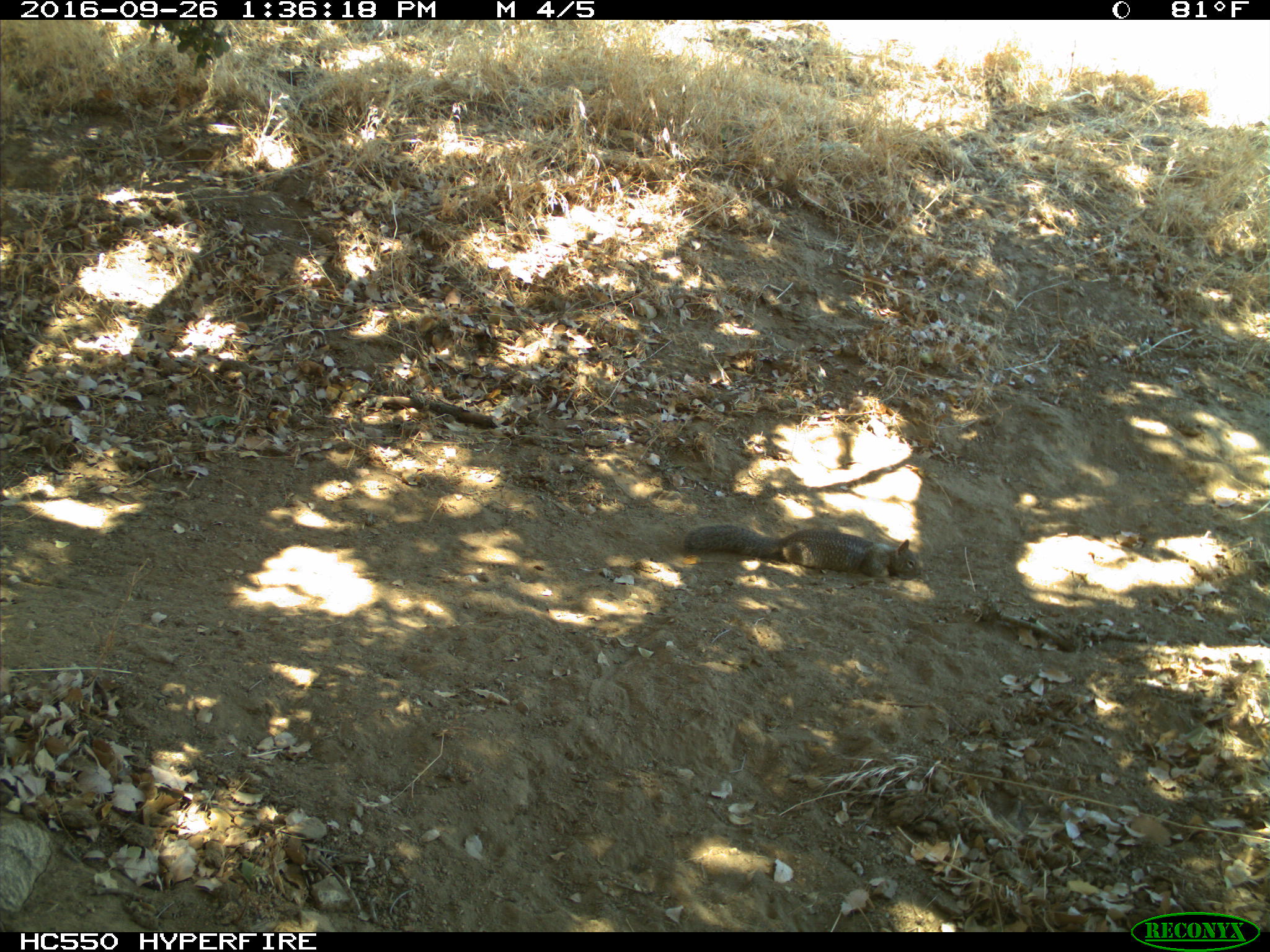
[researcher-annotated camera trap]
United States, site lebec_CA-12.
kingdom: Animalia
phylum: Chordata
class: Mammalia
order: Rodentia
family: Sciuridae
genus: Otospermophilus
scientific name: Otospermophilus beecheyi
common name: california ground squirrel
Otospermophilus beecheyi (california ground squirrel).